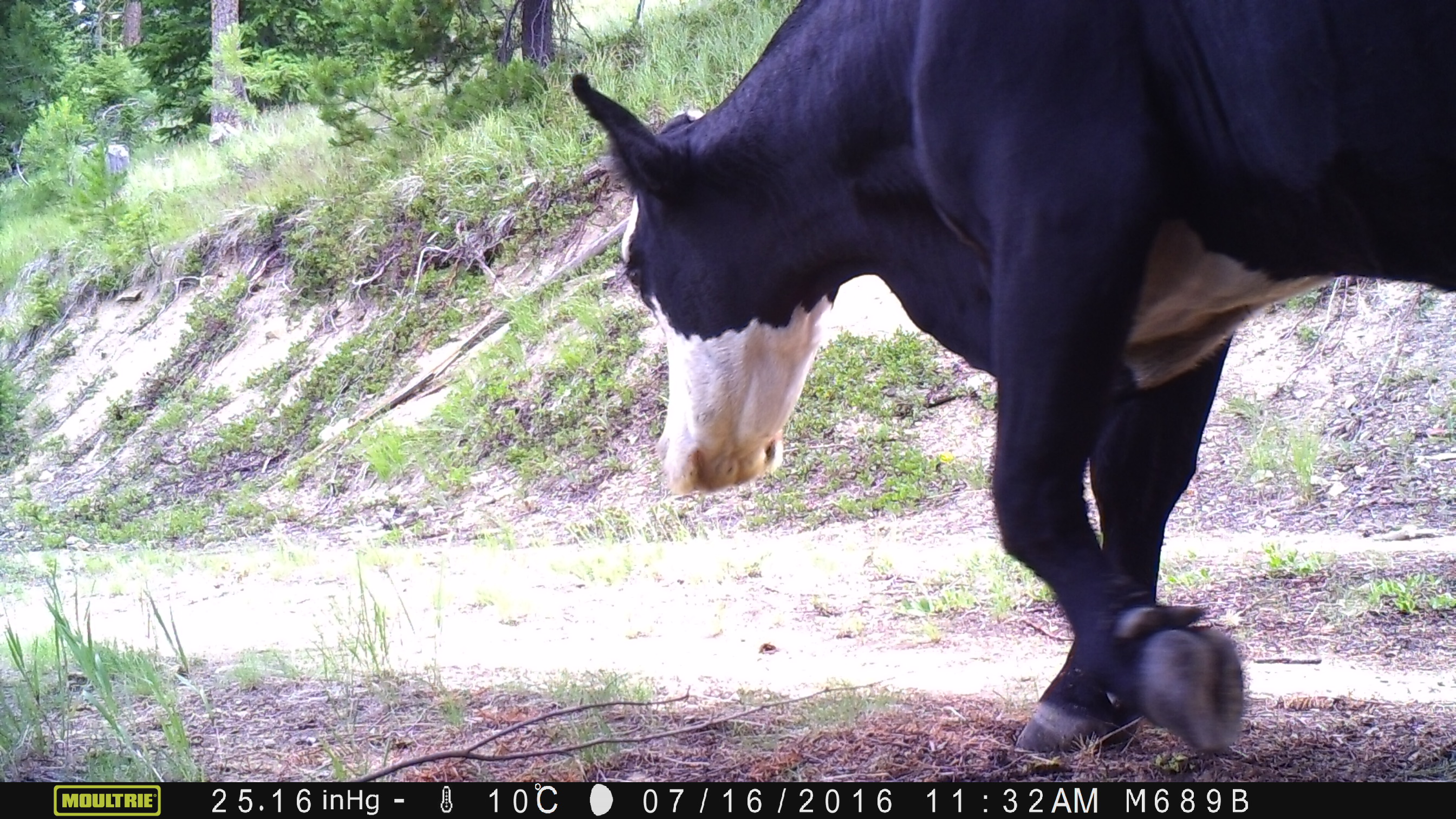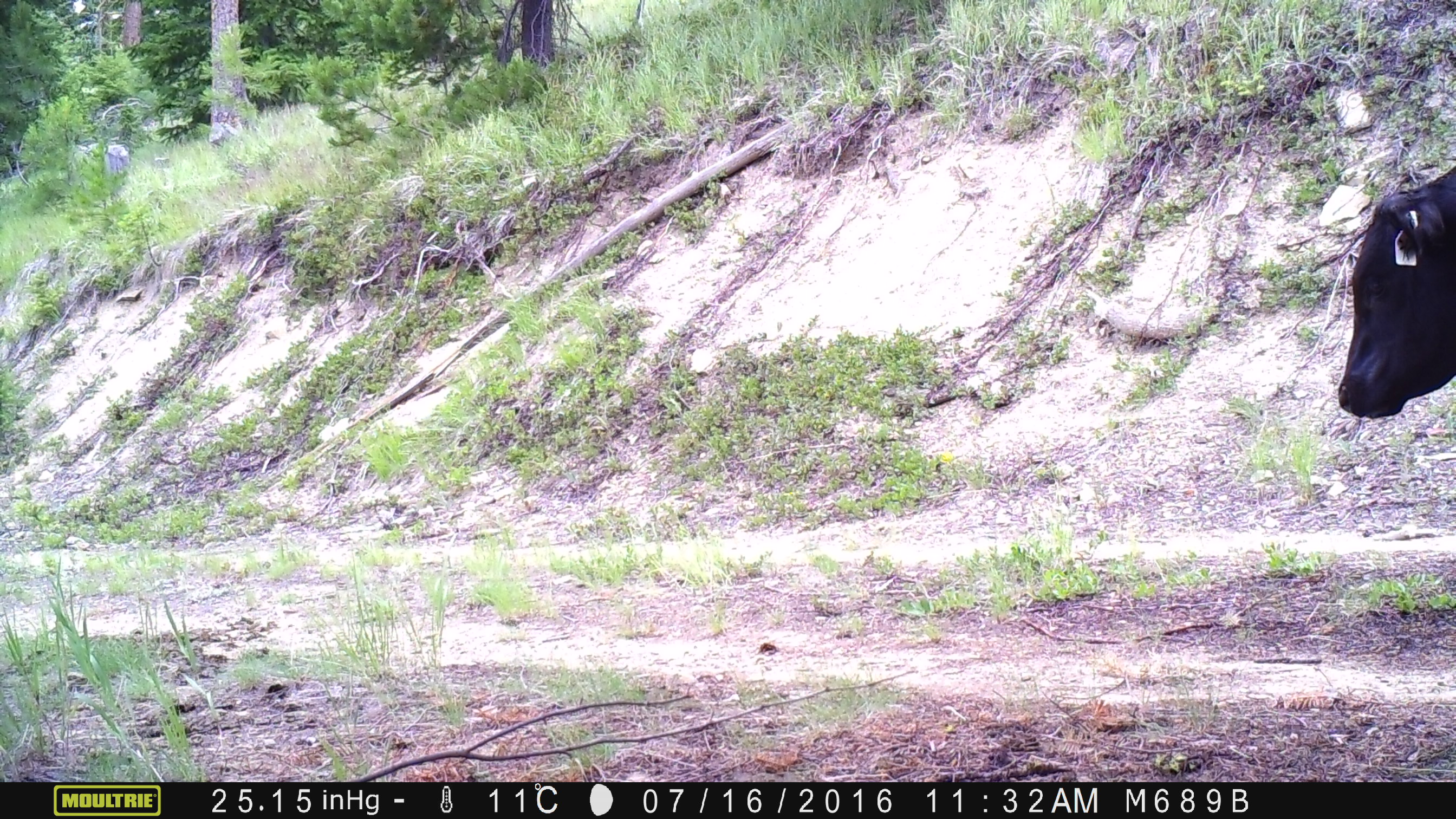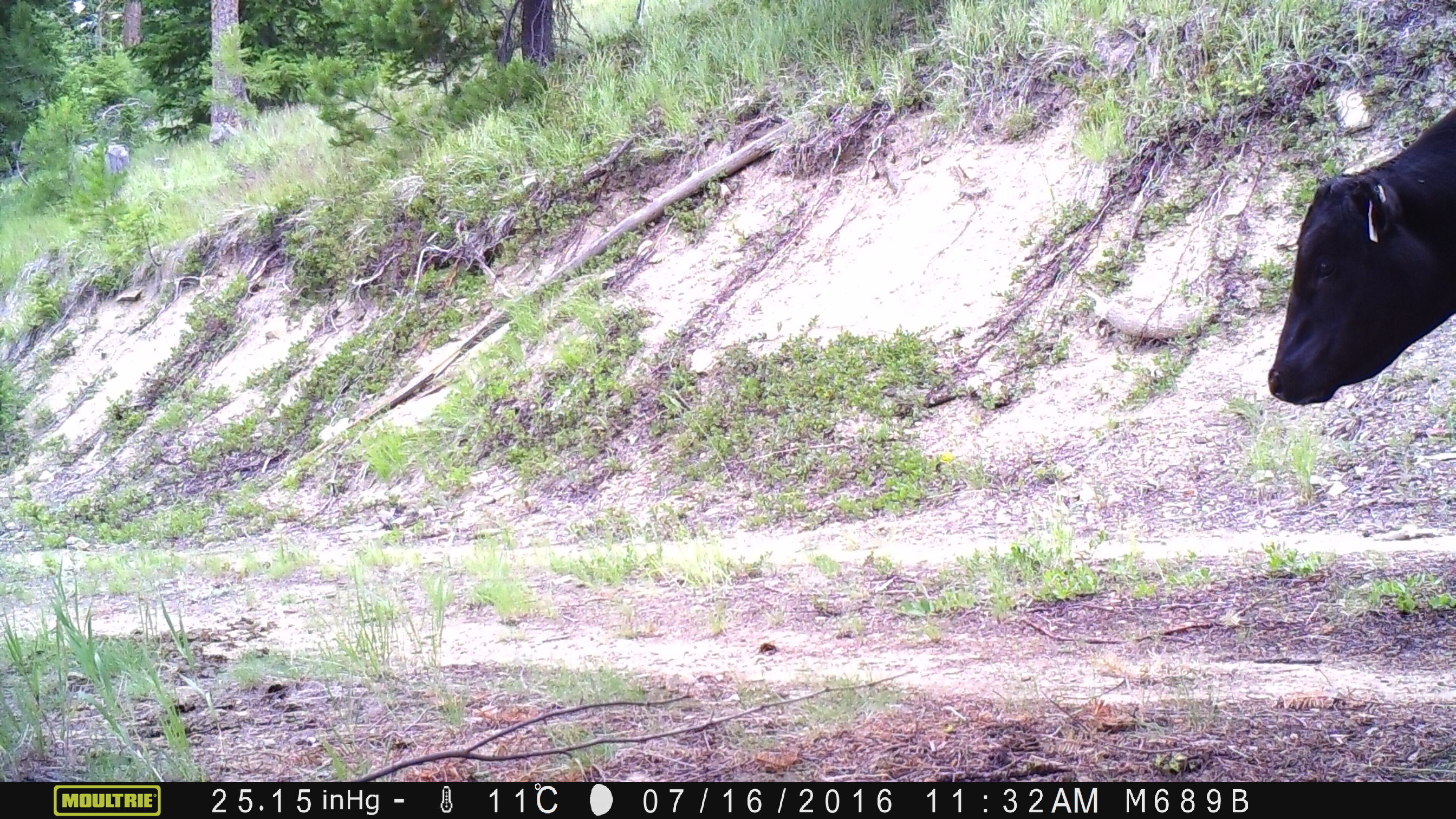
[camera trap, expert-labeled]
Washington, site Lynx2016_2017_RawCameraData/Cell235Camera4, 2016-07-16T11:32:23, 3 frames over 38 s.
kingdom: Animalia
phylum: Chordata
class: Mammalia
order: Artiodactyla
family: Bovidae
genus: Bos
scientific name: Bos taurus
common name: domestic cattle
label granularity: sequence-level